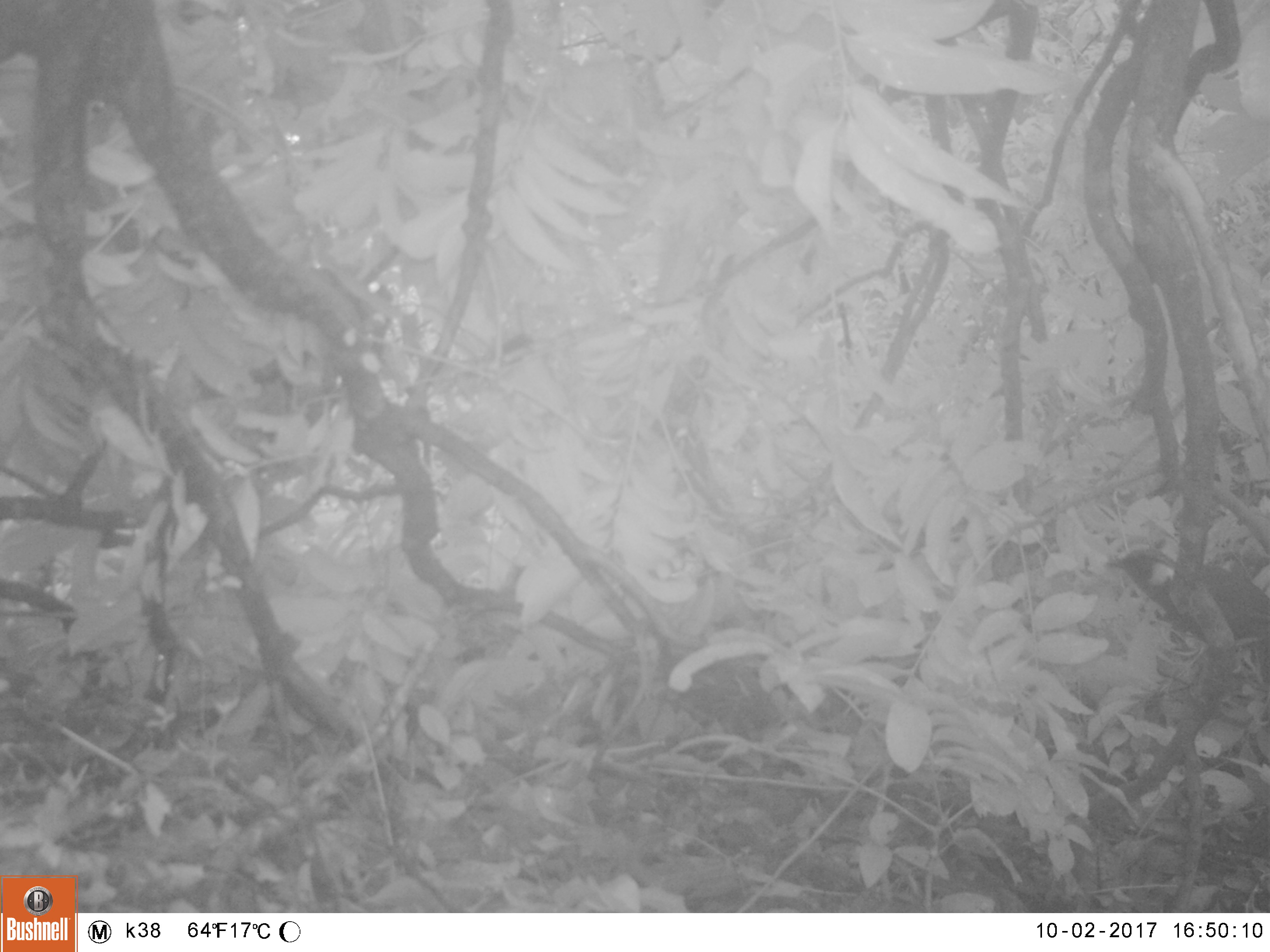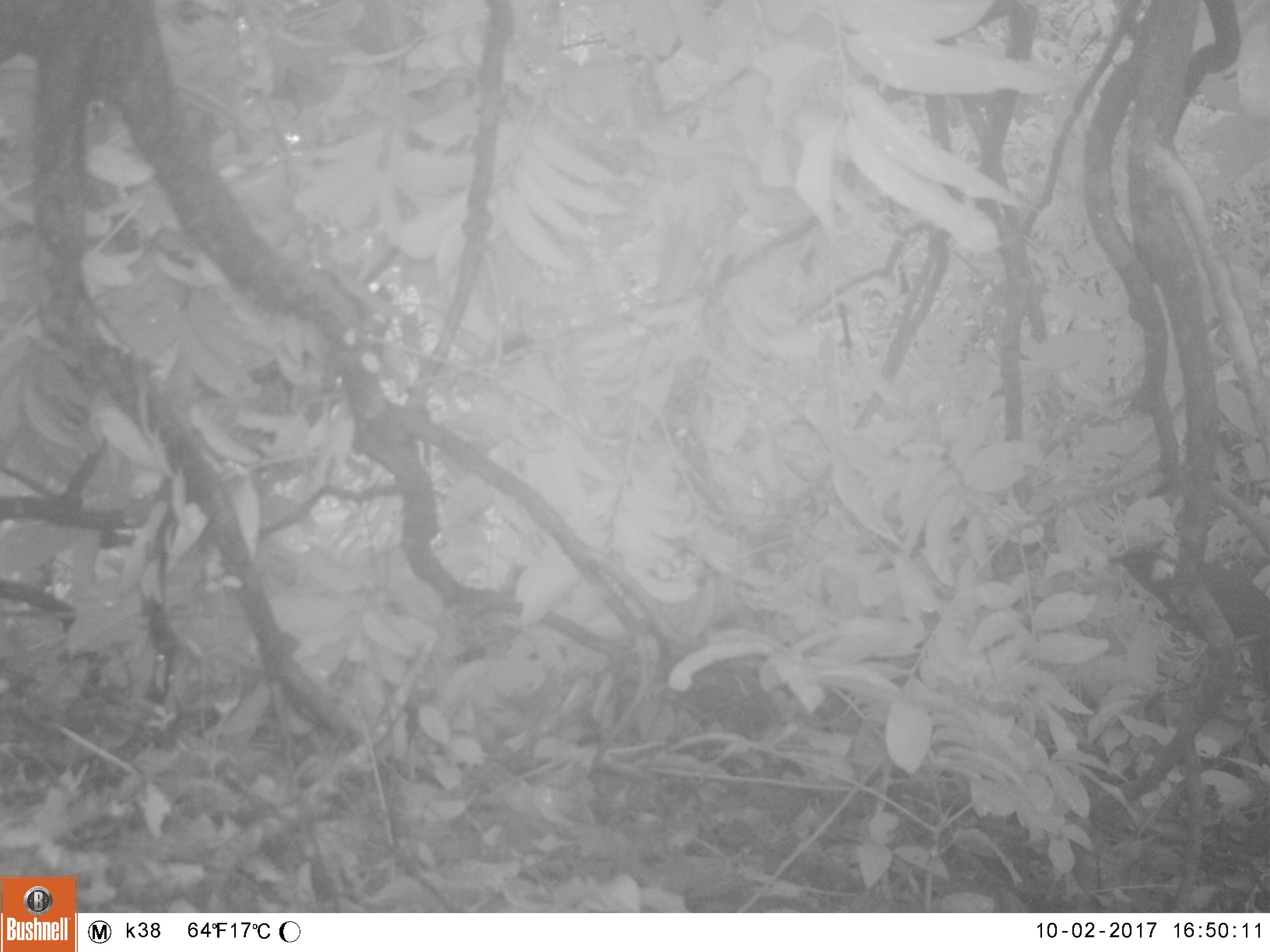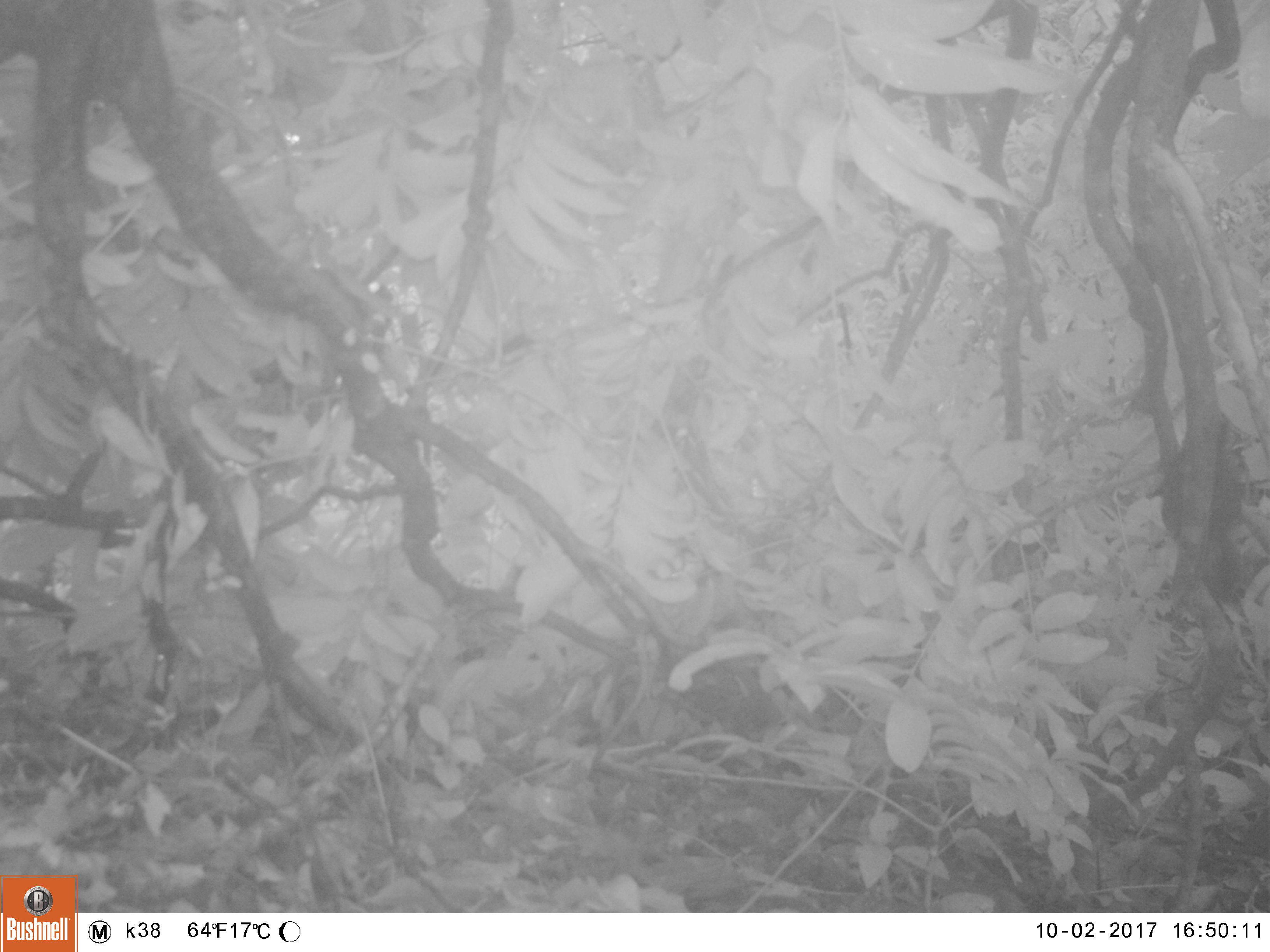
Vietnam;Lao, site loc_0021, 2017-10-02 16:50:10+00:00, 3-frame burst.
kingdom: Animalia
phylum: Chordata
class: Aves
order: Passeriformes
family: Leiothrichidae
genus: Garrulax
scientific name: Garrulax castanotis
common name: rufous-cheeked laughingthrush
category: rufous cheeked laughingthrush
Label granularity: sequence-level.